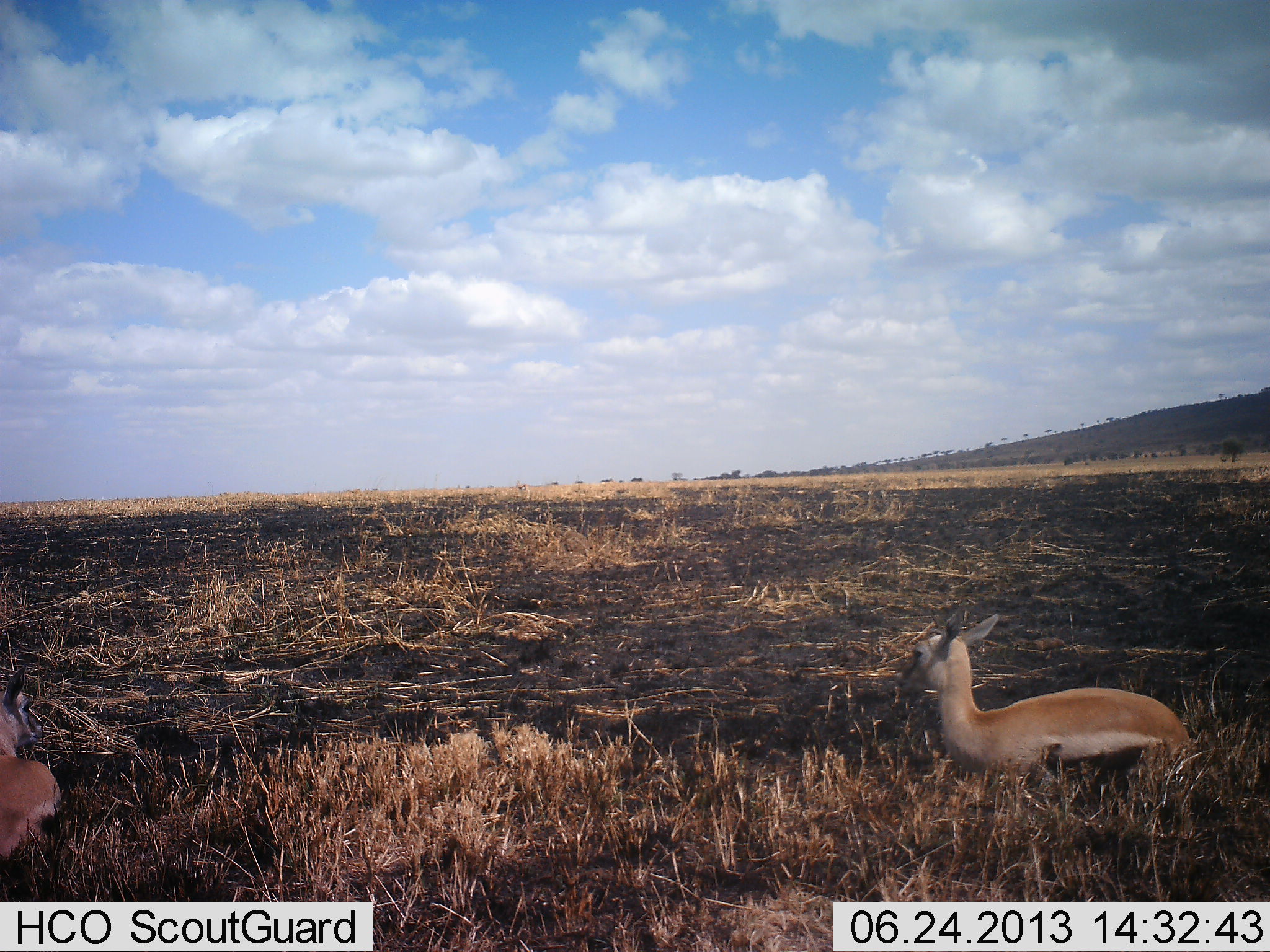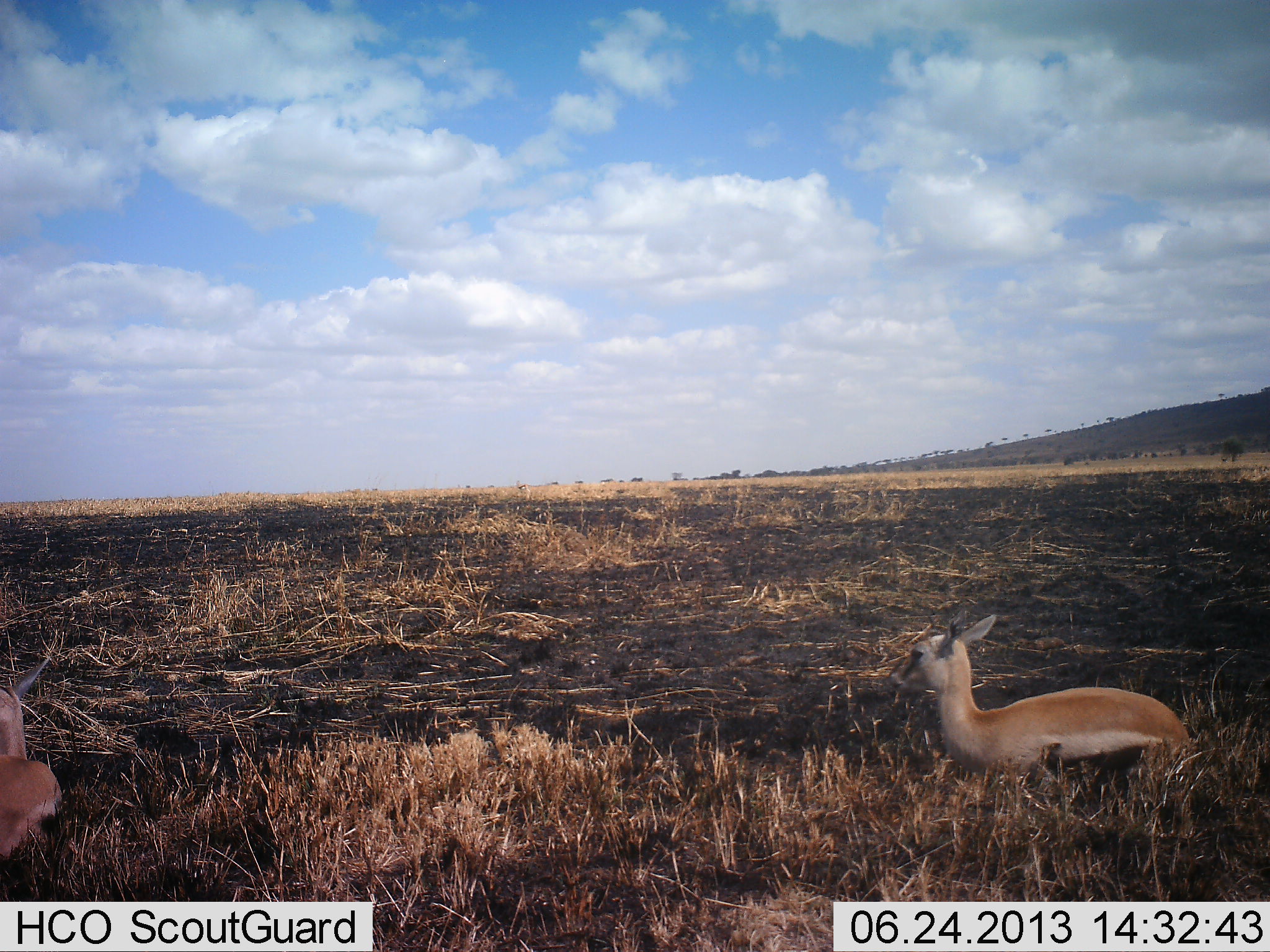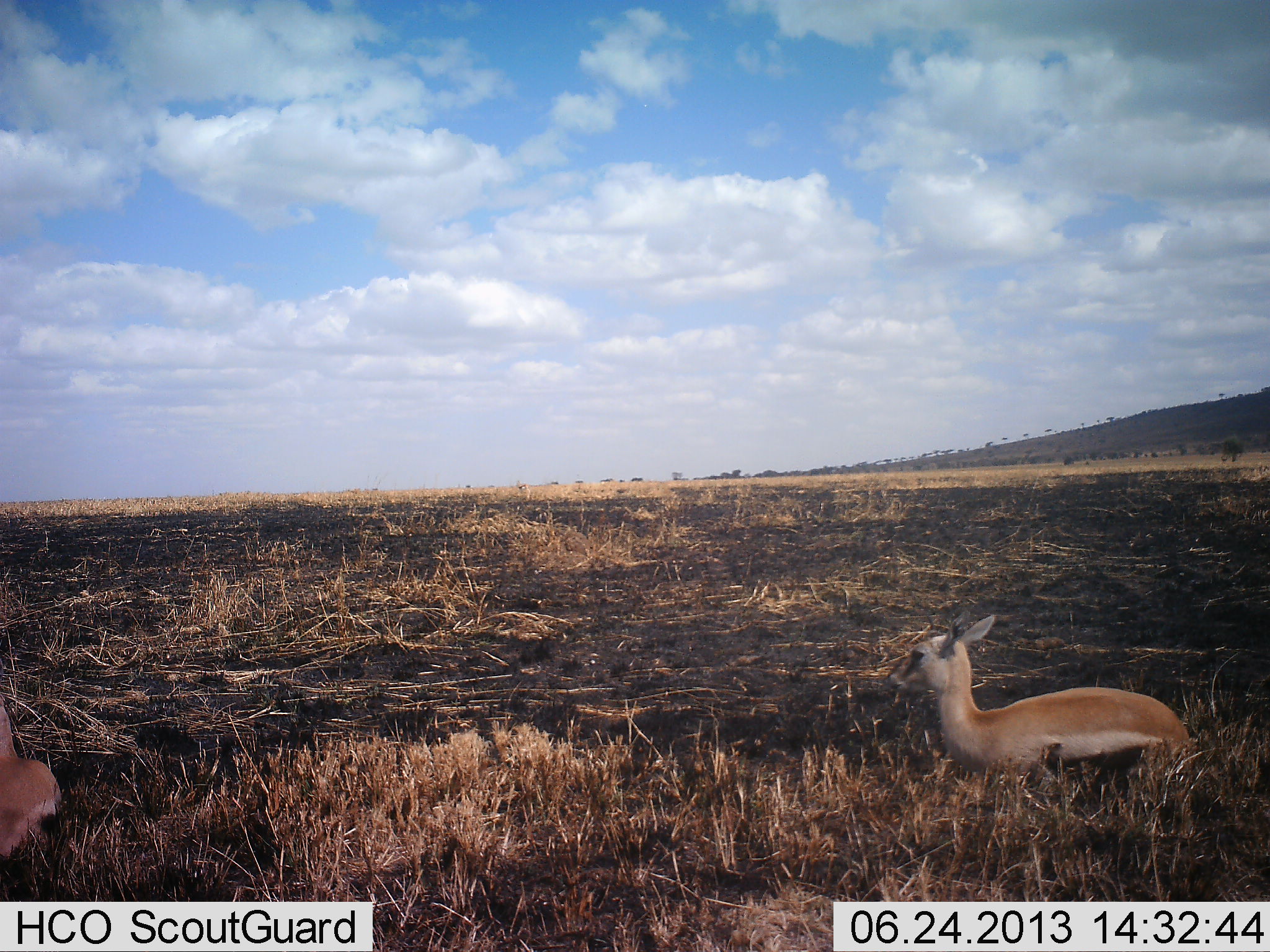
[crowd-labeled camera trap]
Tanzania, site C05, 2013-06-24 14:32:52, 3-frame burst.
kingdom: Animalia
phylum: Chordata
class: Mammalia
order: Artiodactyla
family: Bovidae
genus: Eudorcas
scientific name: Eudorcas thomsonii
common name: thomson's gazelle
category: gazellethomsons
Gazellethomsons (thomson's gazelle) (Eudorcas thomsonii), count 2. Behavior (volunteer vote fractions): standing 11%, resting 89%, moving 0%, interacting 0%. Young present (vote fraction): 37%. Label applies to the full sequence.